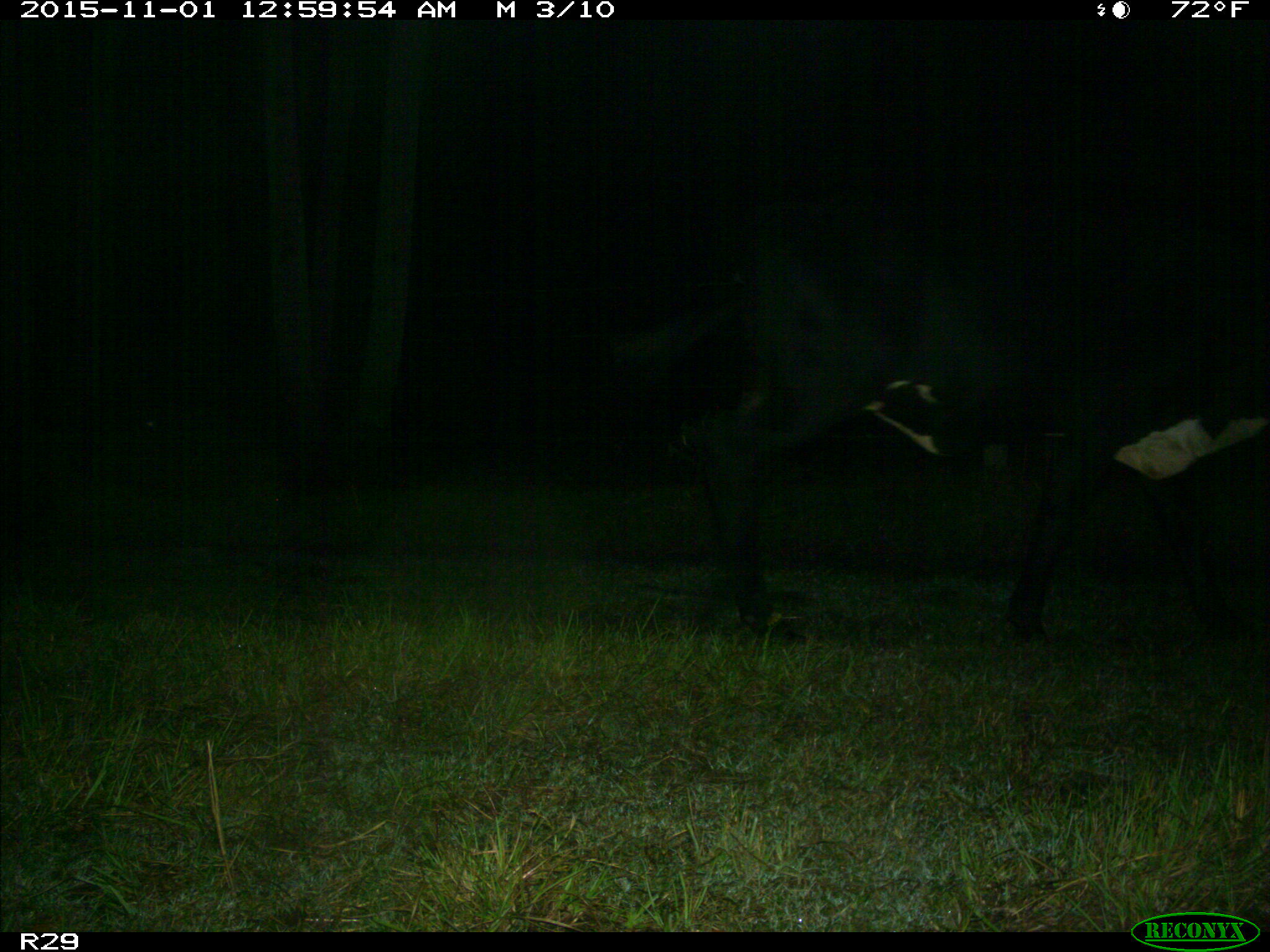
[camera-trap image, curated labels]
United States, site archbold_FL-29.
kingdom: Animalia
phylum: Chordata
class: Mammalia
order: Artiodactyla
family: Bovidae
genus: Bos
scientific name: Bos taurus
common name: domestic cow